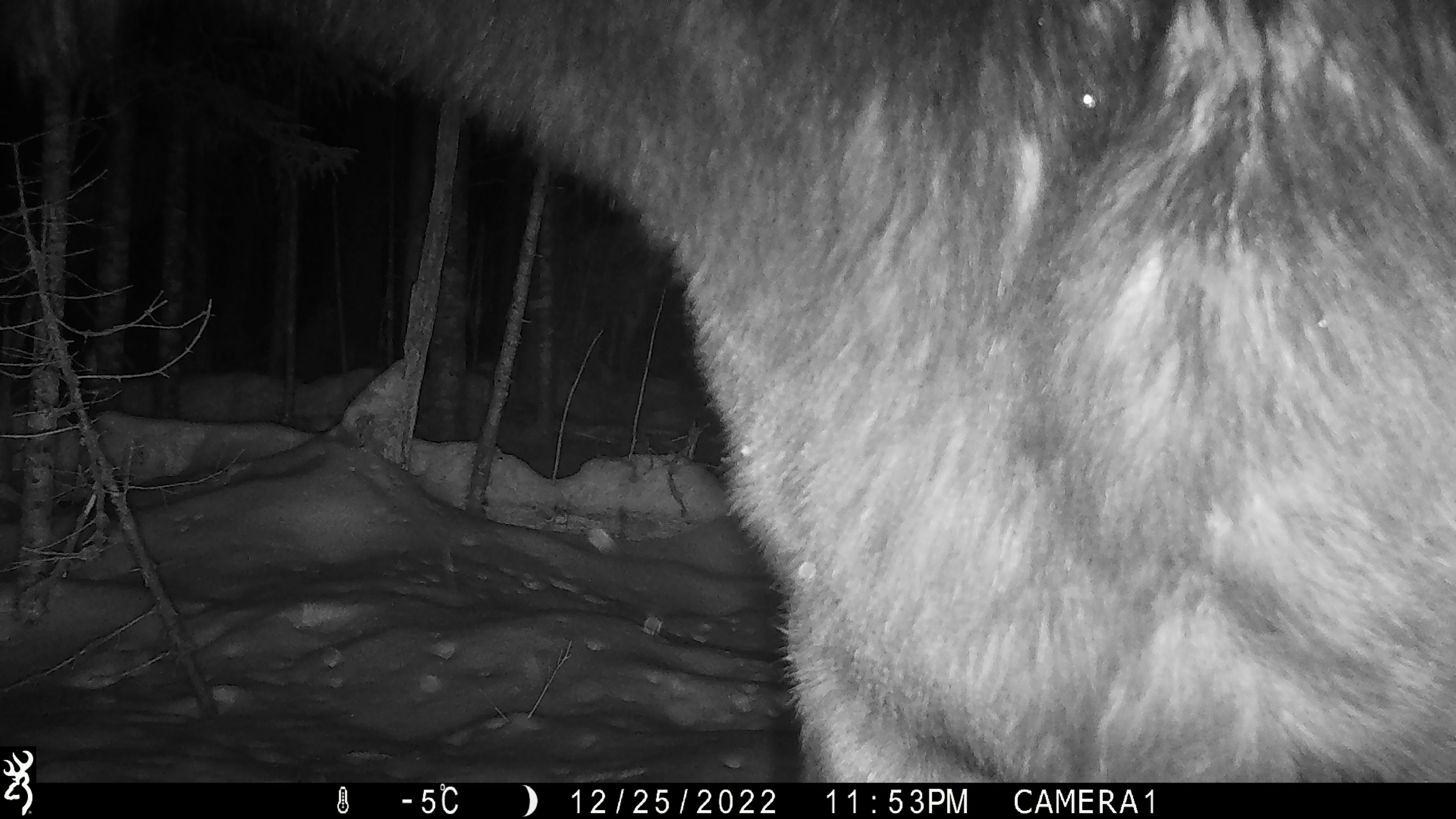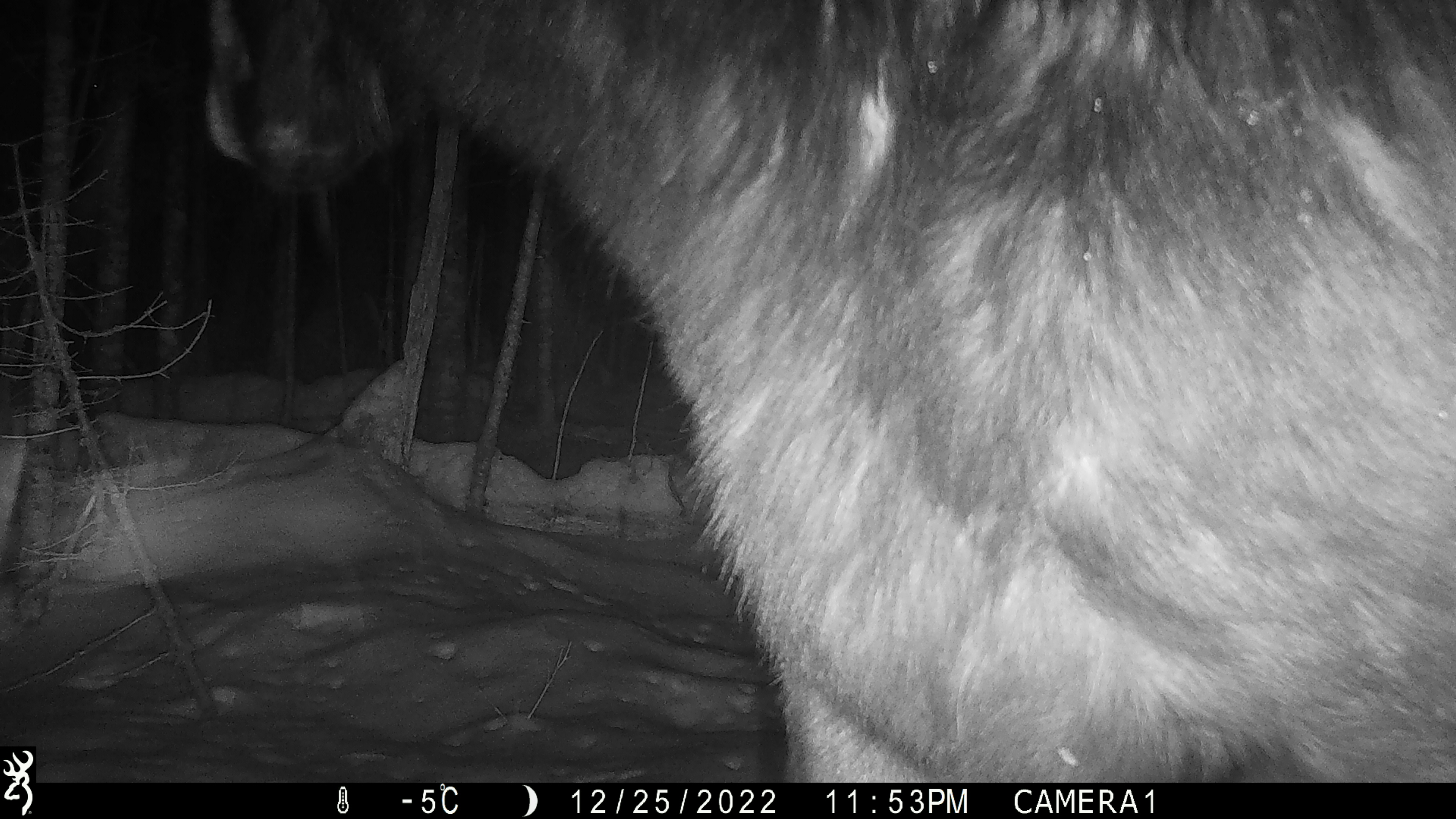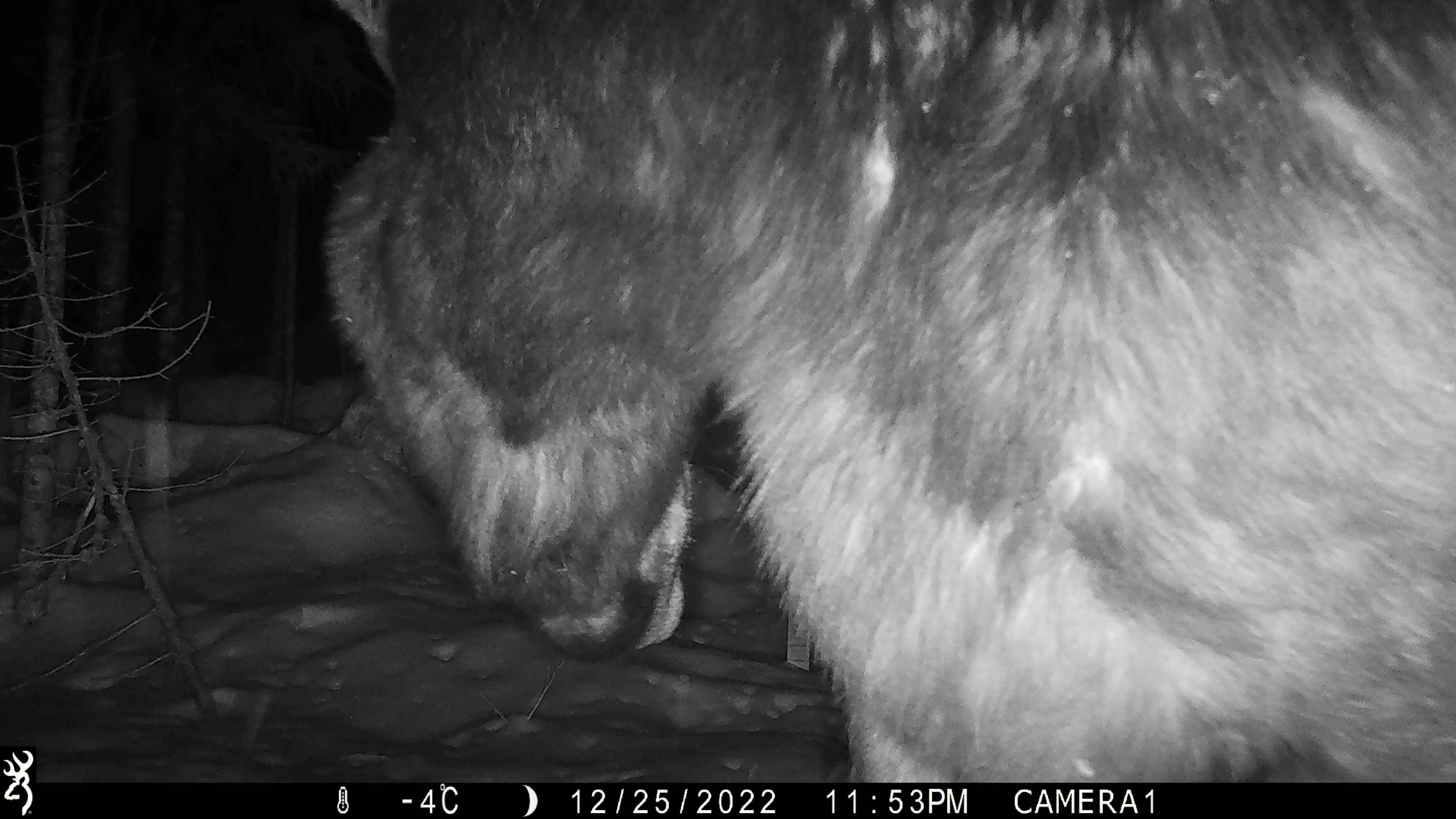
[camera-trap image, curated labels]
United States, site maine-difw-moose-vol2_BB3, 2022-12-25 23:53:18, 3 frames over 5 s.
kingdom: Animalia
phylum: Chordata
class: Mammalia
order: Artiodactyla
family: Cervidae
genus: Alces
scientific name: Alces alces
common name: moose